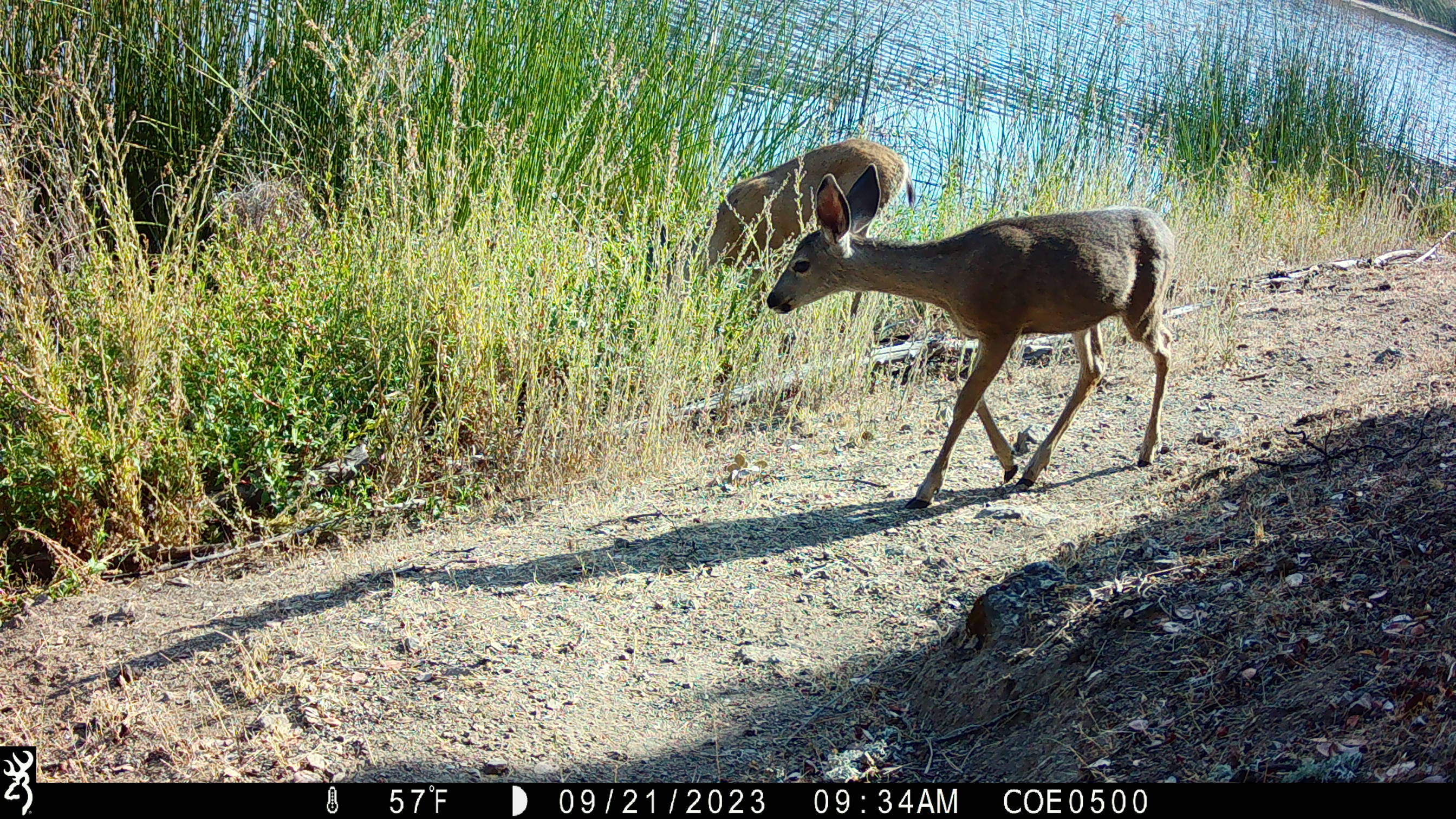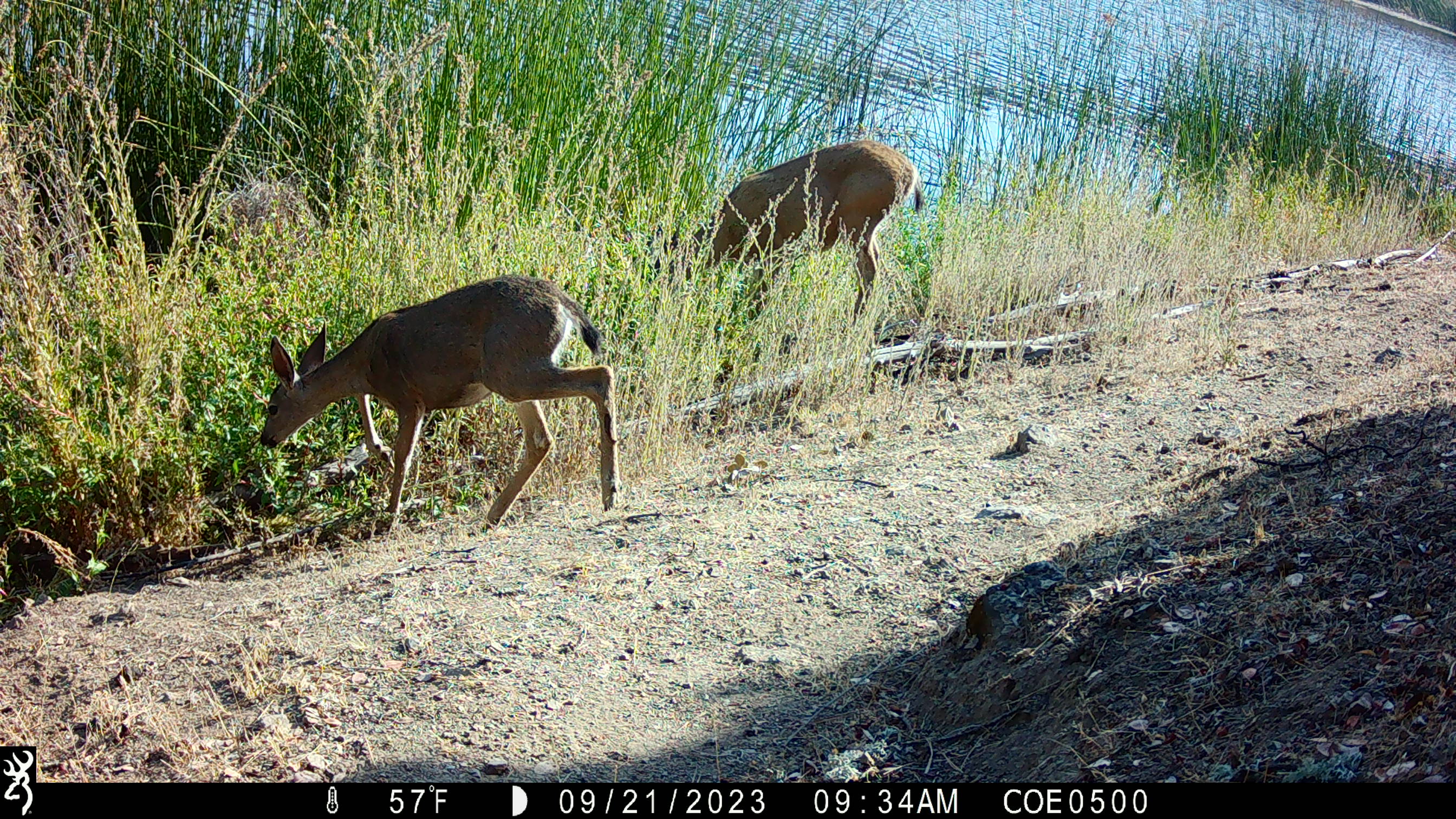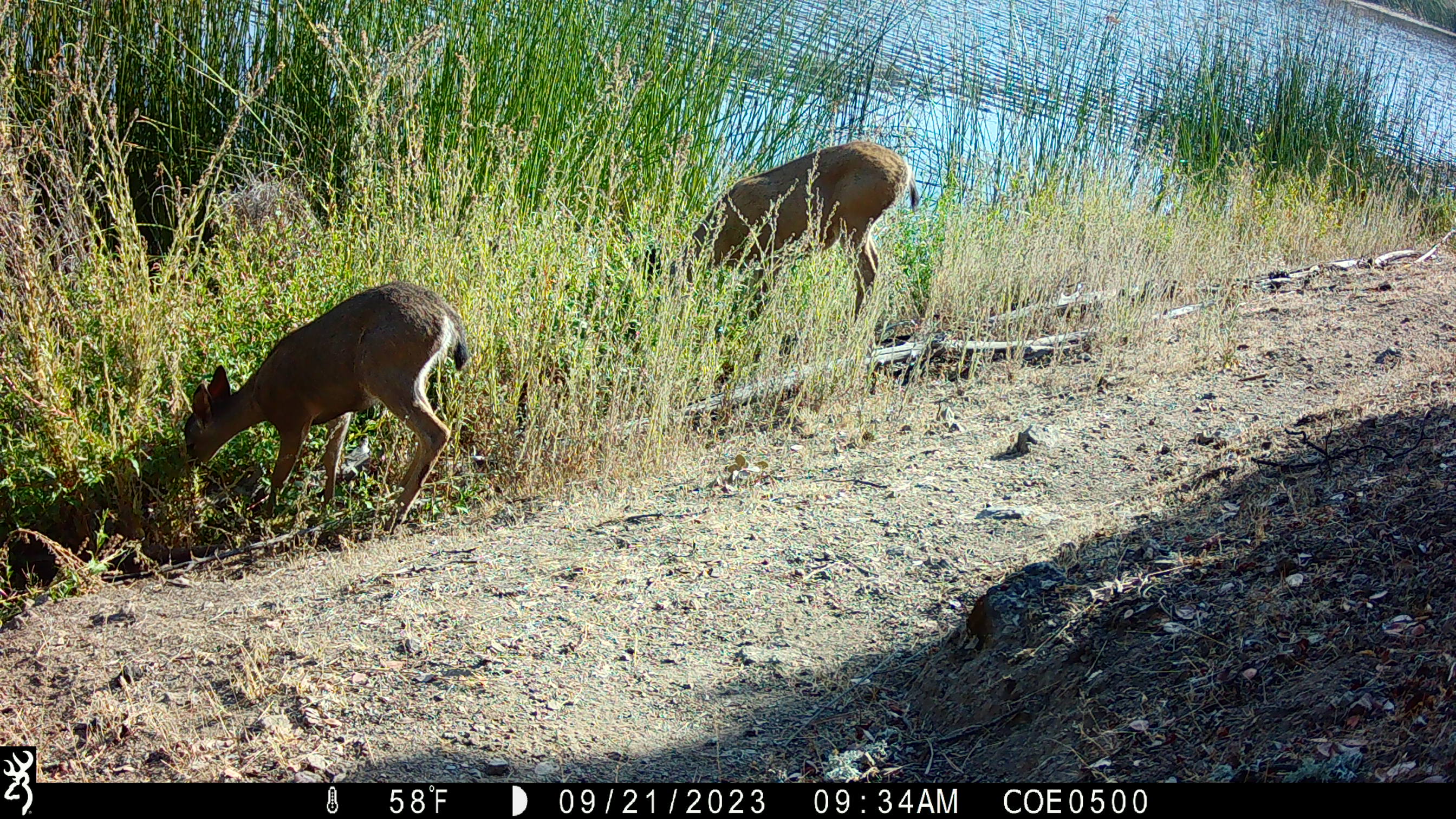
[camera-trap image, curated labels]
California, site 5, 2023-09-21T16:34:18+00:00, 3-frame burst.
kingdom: Animalia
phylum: Chordata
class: Mammalia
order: Artiodactyla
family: Cervidae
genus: Odocoileus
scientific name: Odocoileus hemionus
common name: mule deer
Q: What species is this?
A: Mule deer (Odocoileus hemionus).